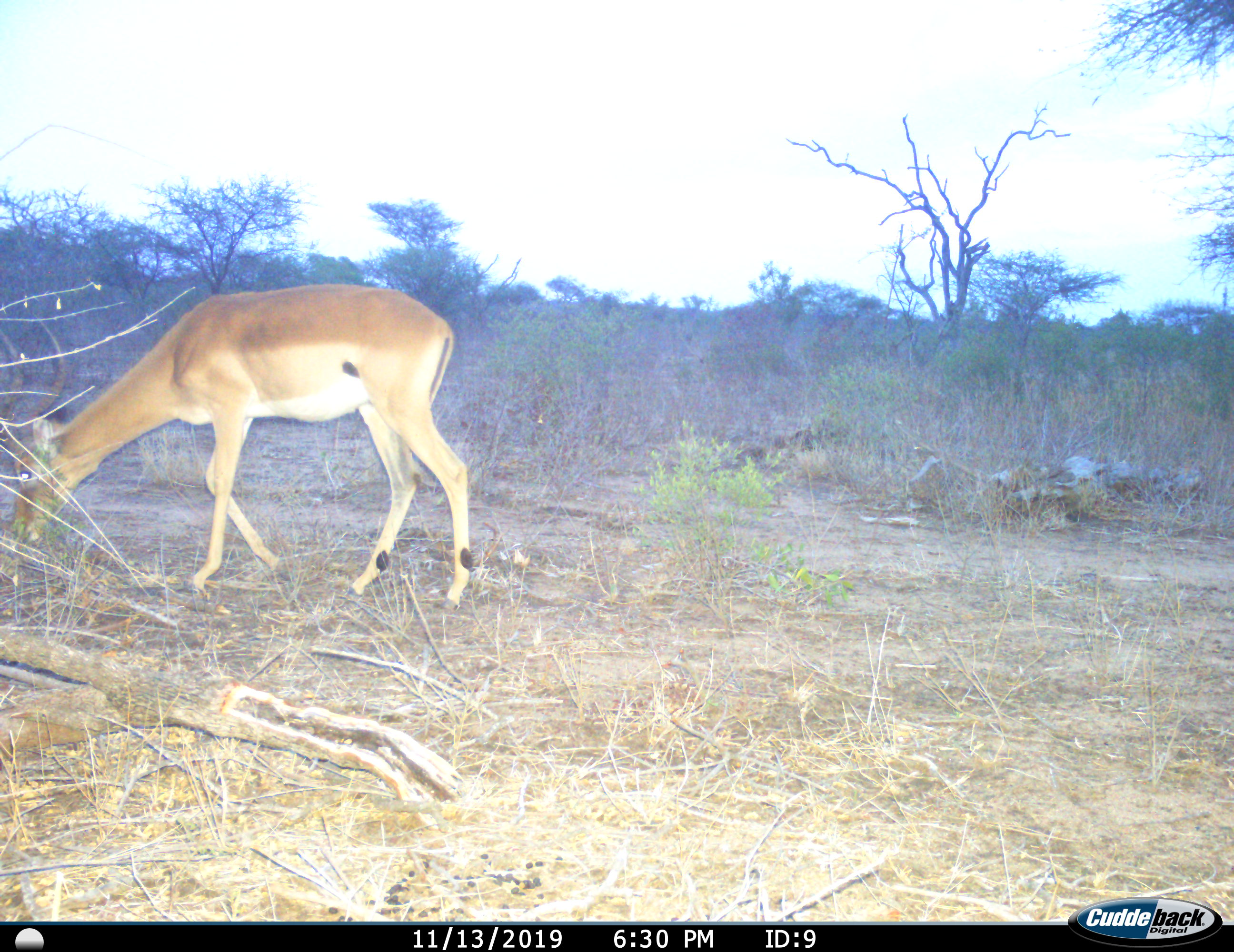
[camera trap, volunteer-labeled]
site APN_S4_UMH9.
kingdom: Animalia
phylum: Chordata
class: Mammalia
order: Artiodactyla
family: Bovidae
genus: Aepyceros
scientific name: Aepyceros melampus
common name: impala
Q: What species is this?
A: Impala (Aepyceros melampus).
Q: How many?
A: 1.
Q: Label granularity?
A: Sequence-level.